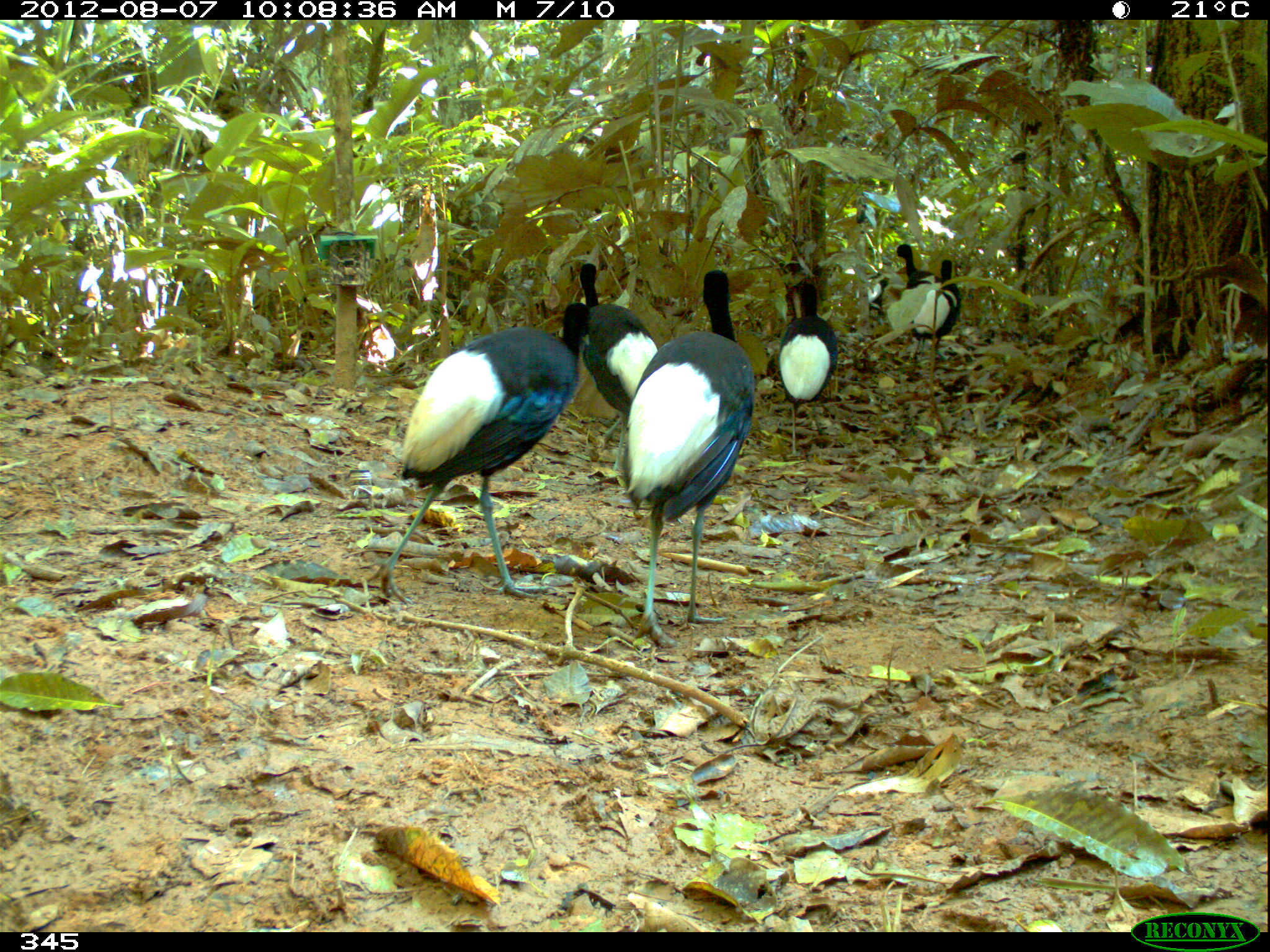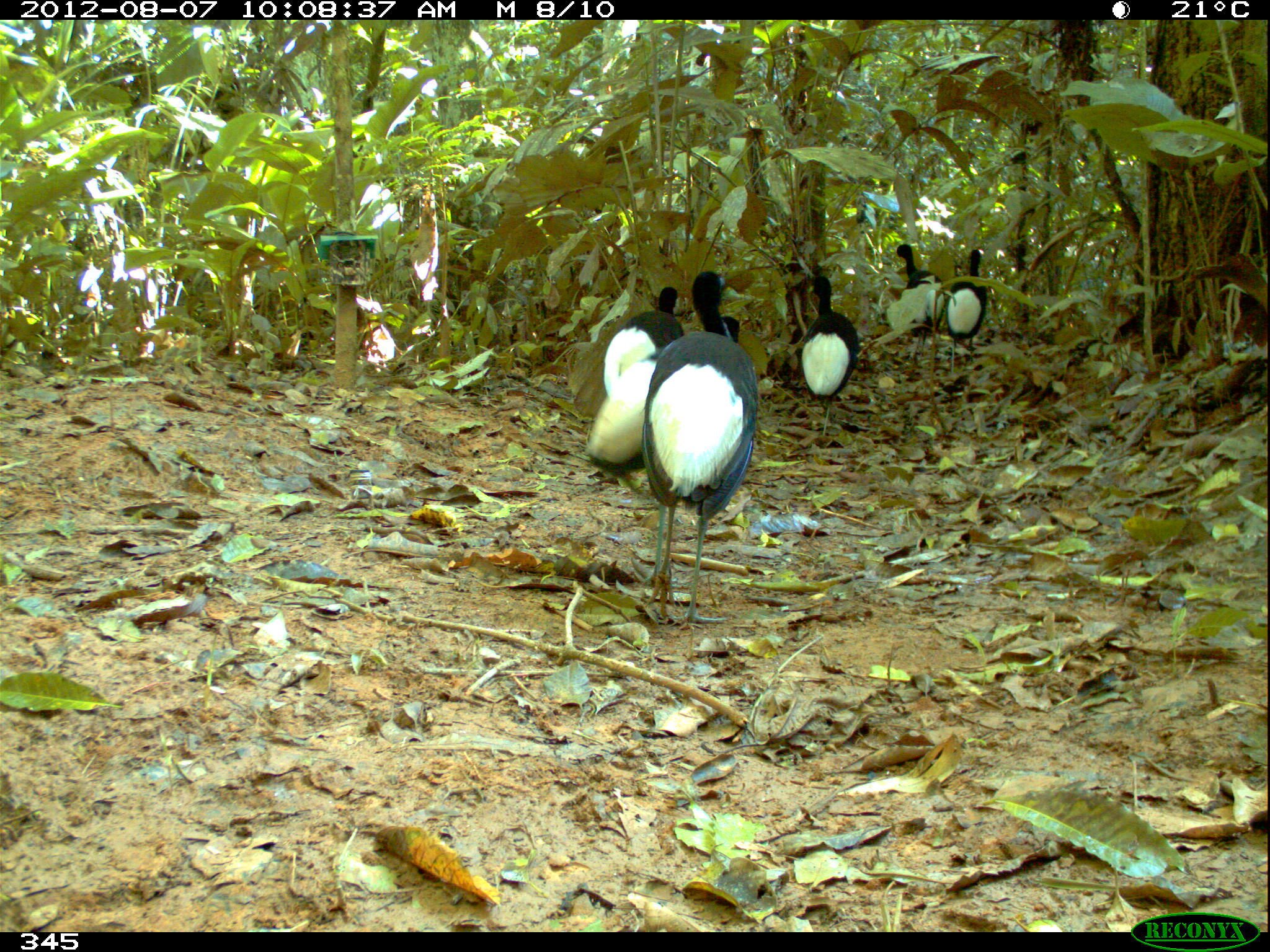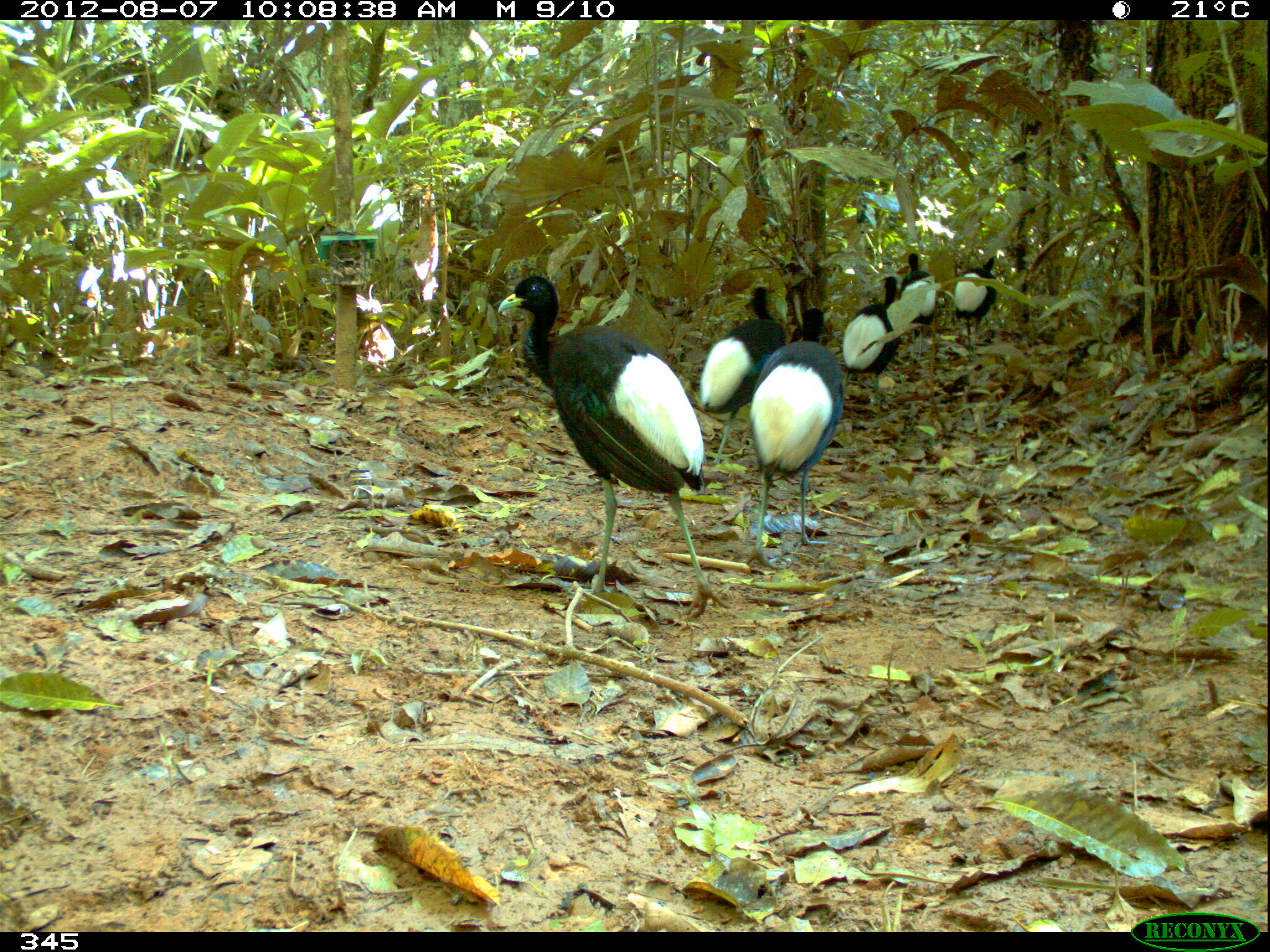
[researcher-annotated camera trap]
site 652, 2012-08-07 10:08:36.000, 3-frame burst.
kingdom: Animalia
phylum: Chordata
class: Aves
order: Gruiformes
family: Psophiidae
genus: Psophia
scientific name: Psophia leucoptera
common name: pale-winged trumpeter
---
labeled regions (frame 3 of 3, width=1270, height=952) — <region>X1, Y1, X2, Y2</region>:
psophia leucoptera: <region>496, 271, 733, 624</region>; <region>740, 306, 846, 570</region>; <region>695, 283, 788, 464</region>; <region>840, 272, 906, 416</region>; <region>898, 251, 940, 373</region>; <region>952, 256, 998, 357</region>